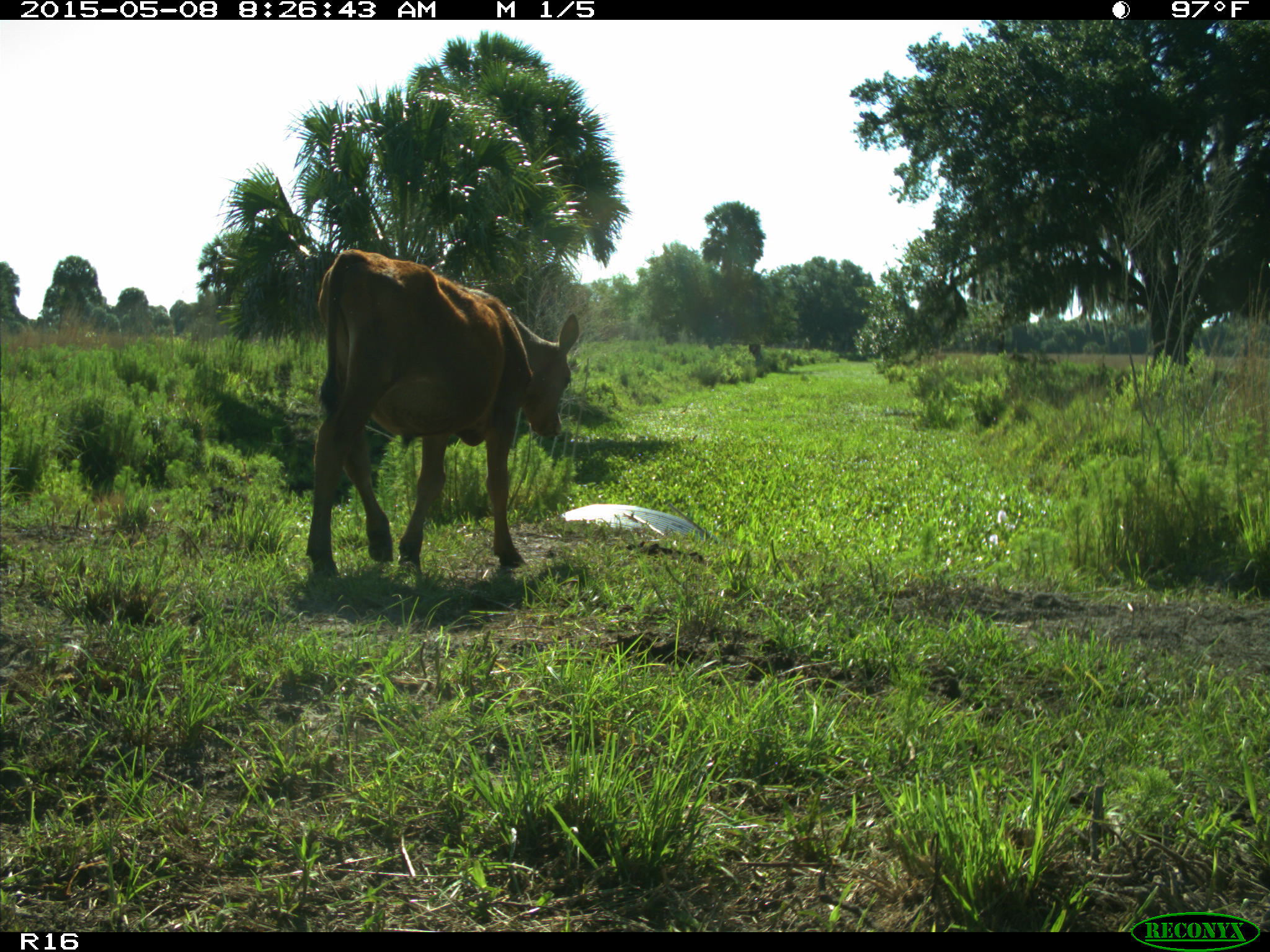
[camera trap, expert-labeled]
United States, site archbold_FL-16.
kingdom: Animalia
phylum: Chordata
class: Mammalia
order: Artiodactyla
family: Bovidae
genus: Bos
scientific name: Bos taurus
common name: domestic cow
Bos taurus (domestic cow).